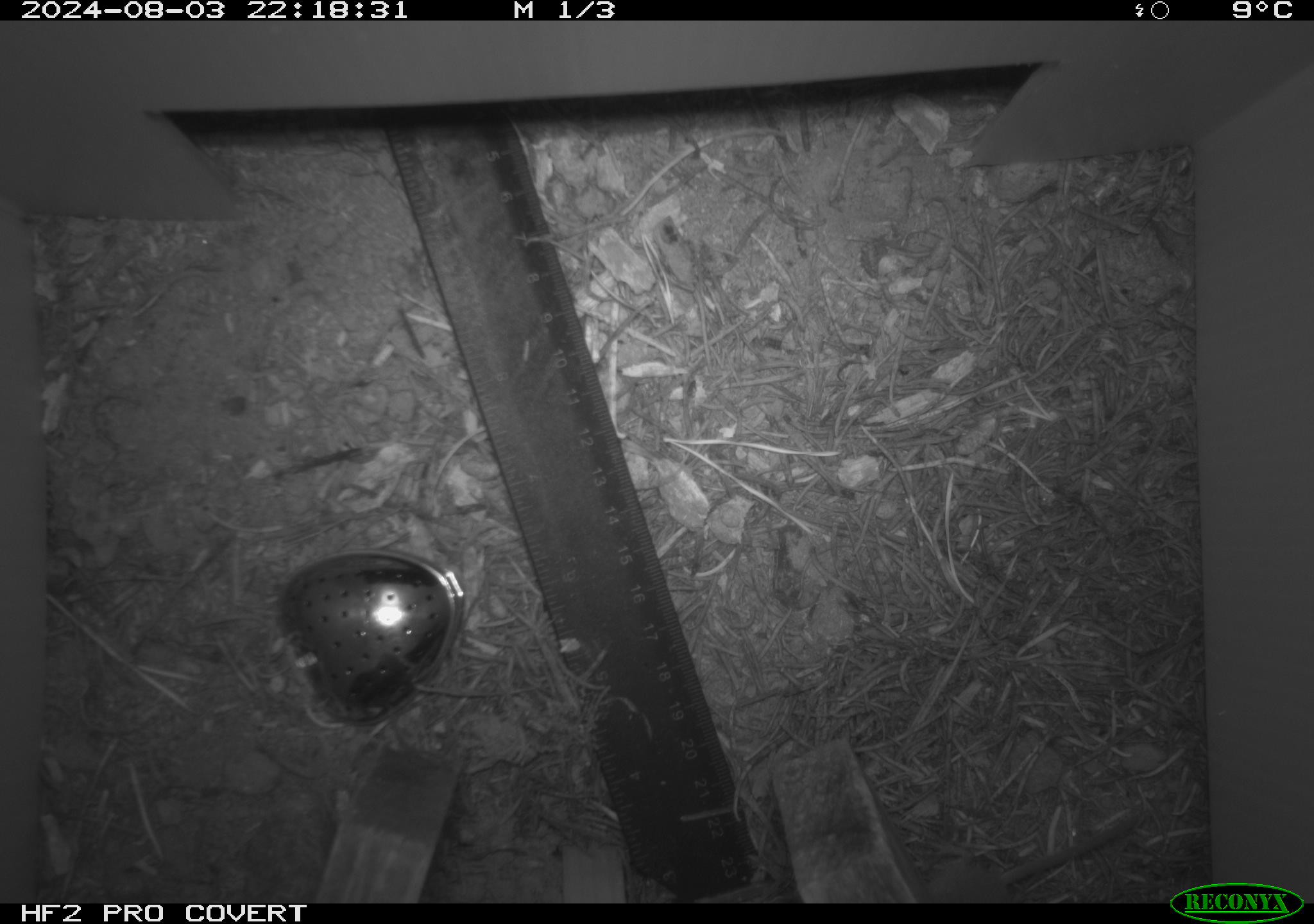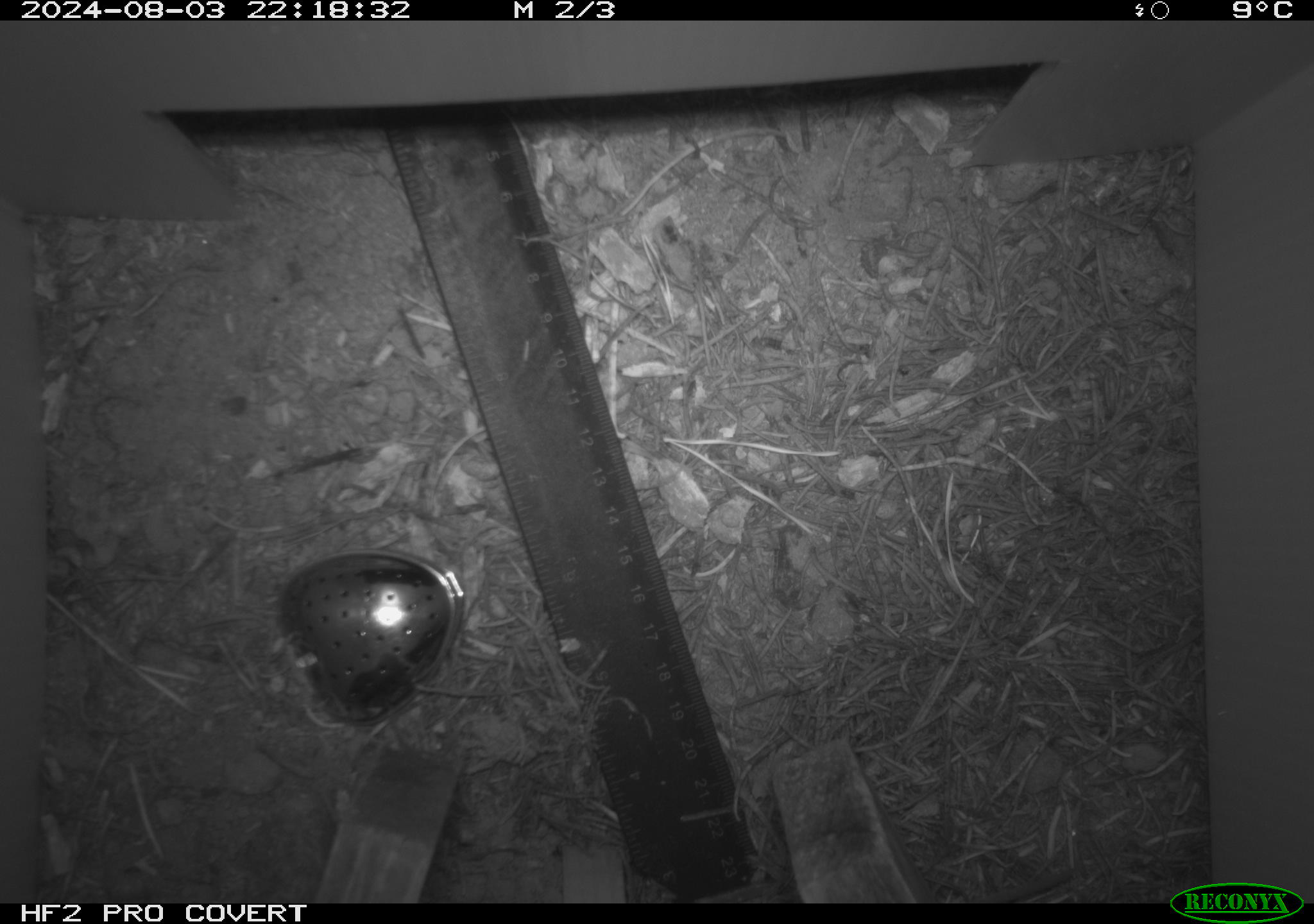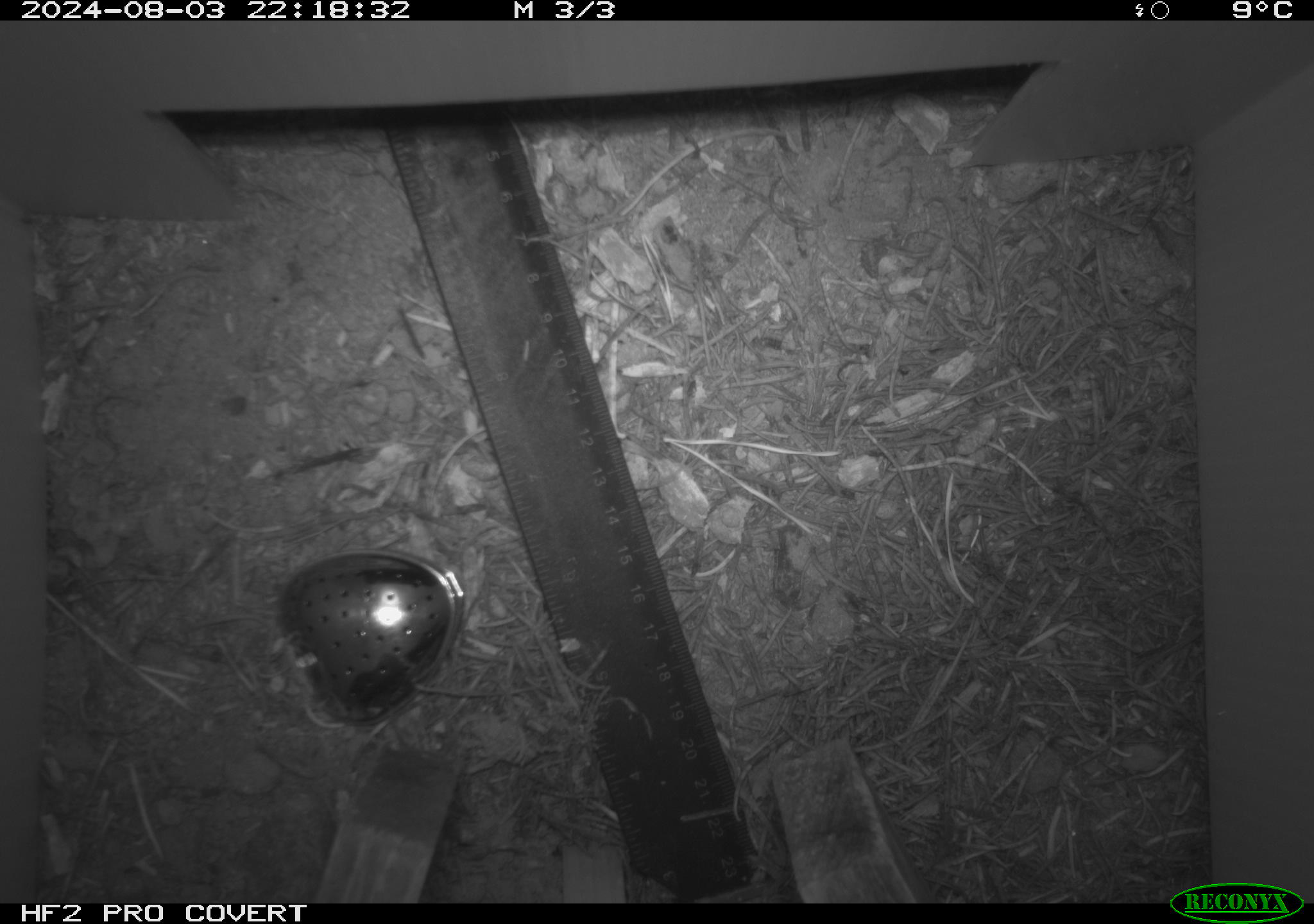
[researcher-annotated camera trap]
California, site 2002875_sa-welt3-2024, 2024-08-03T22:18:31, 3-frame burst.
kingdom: Animalia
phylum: Chordata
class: Mammalia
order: Eulipotyphla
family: Soricidae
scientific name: Soricidae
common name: shrews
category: soricidae family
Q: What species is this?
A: Soricidae family (shrews) (Soricidae).